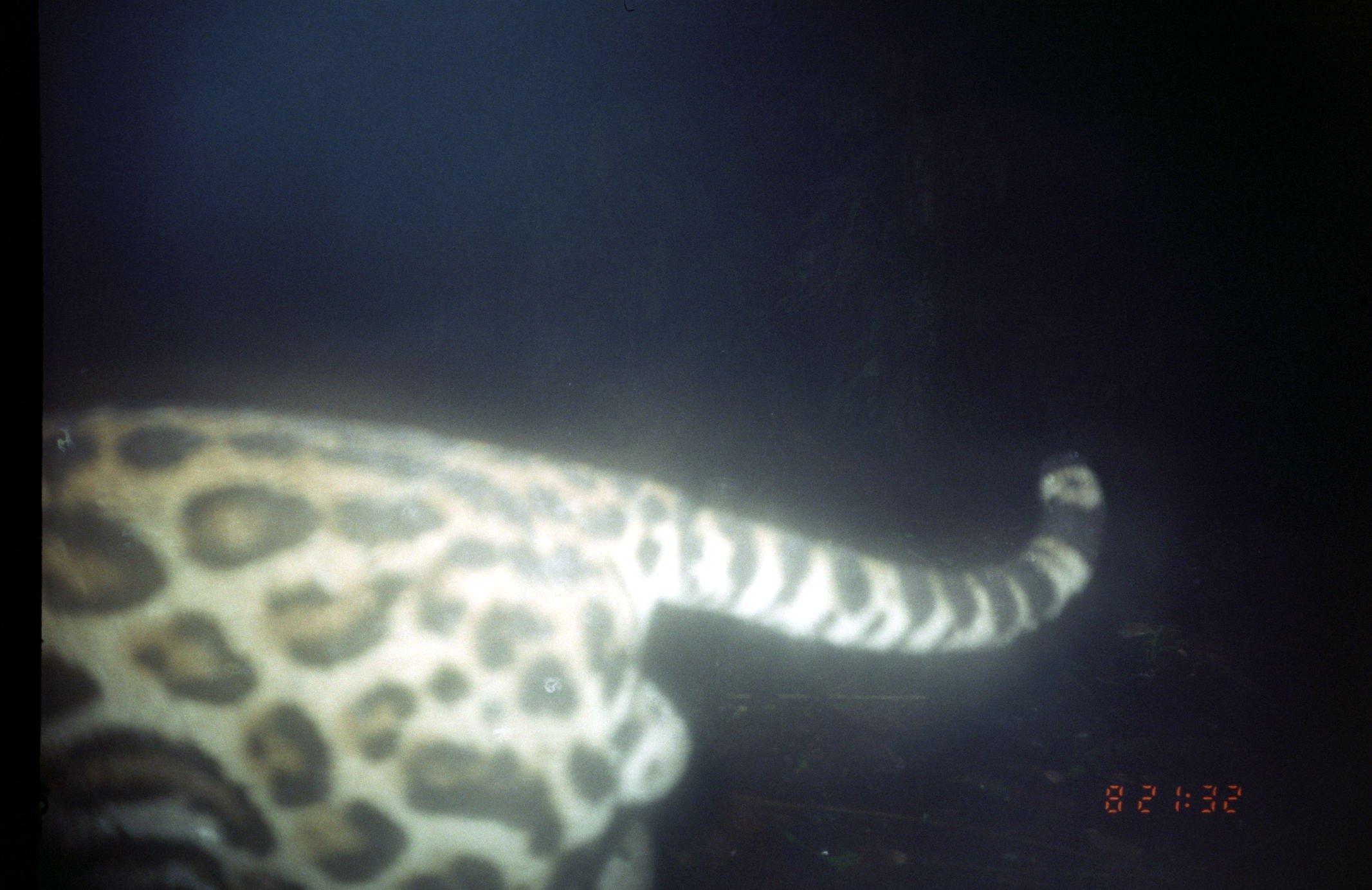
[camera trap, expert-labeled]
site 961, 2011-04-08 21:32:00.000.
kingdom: Animalia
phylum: Chordata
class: Mammalia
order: Carnivora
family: Felidae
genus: Leopardus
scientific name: Leopardus pardalis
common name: ocelot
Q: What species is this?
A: Leopardus pardalis (ocelot).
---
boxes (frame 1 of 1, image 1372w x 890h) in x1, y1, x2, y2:
leopardus pardalis: 35, 403, 1099, 890